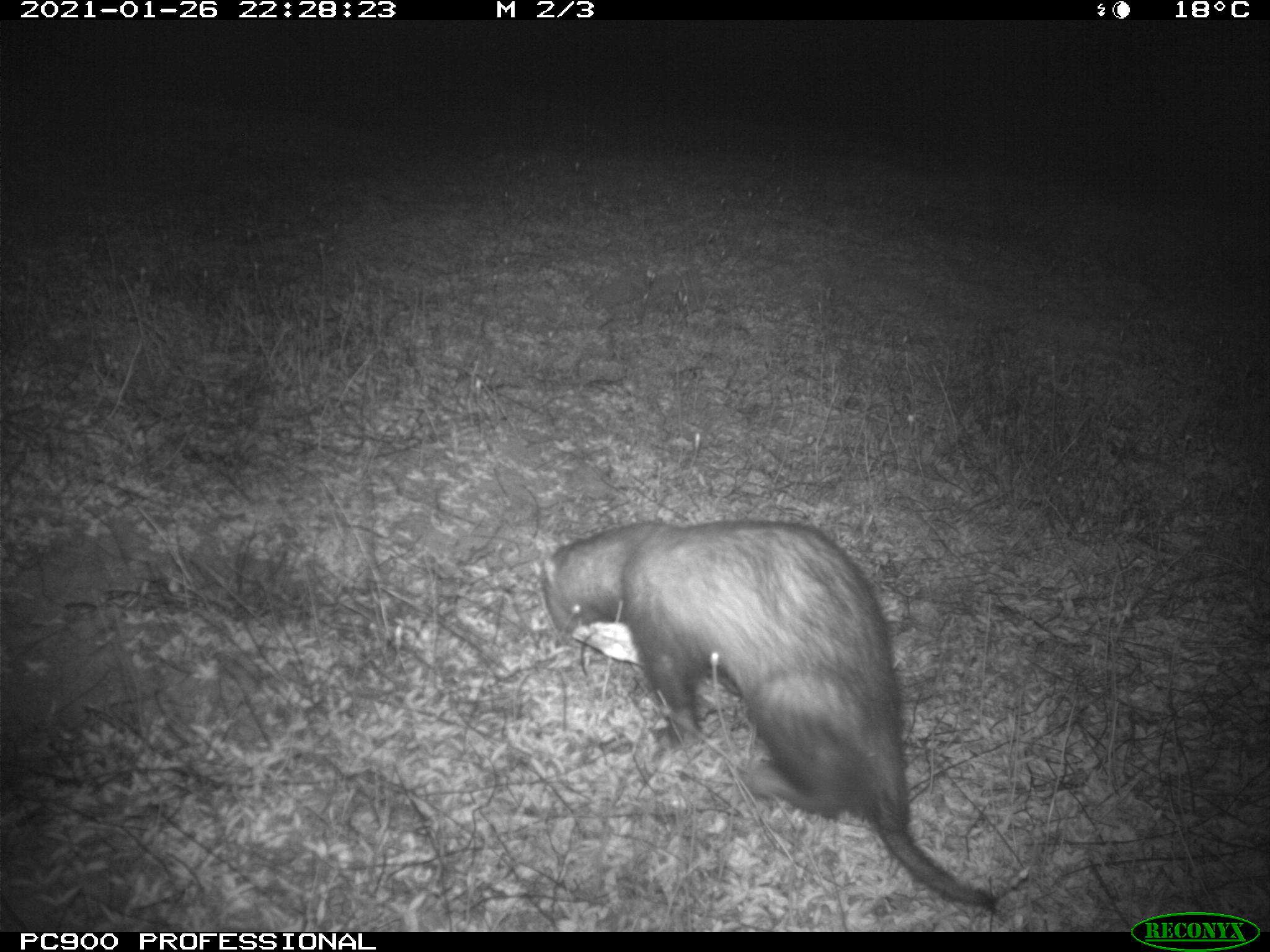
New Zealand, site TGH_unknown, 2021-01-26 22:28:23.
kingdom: Animalia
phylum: Chordata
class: Mammalia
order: Carnivora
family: Mustelidae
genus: Mustela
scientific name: Mustela furo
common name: ferret